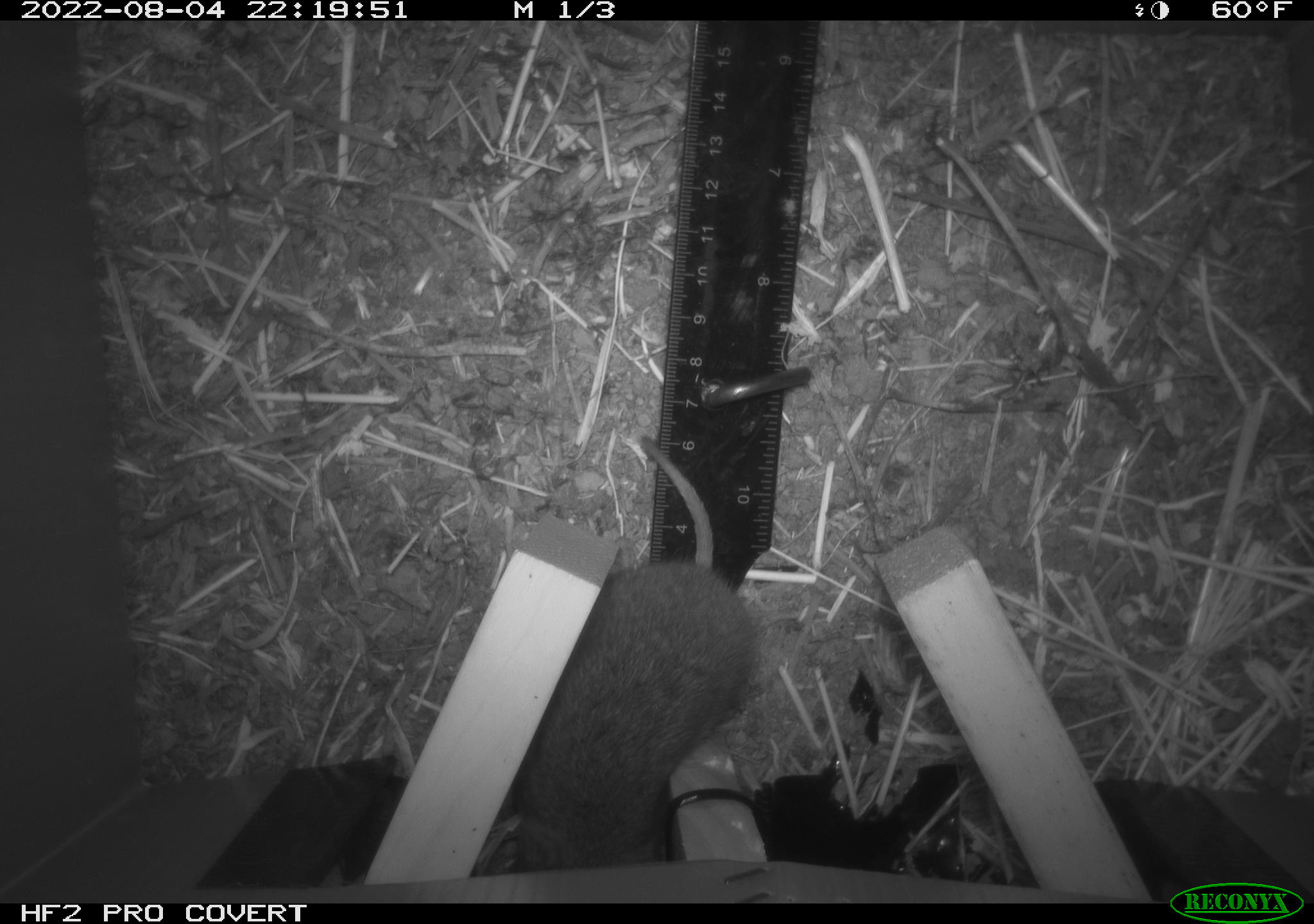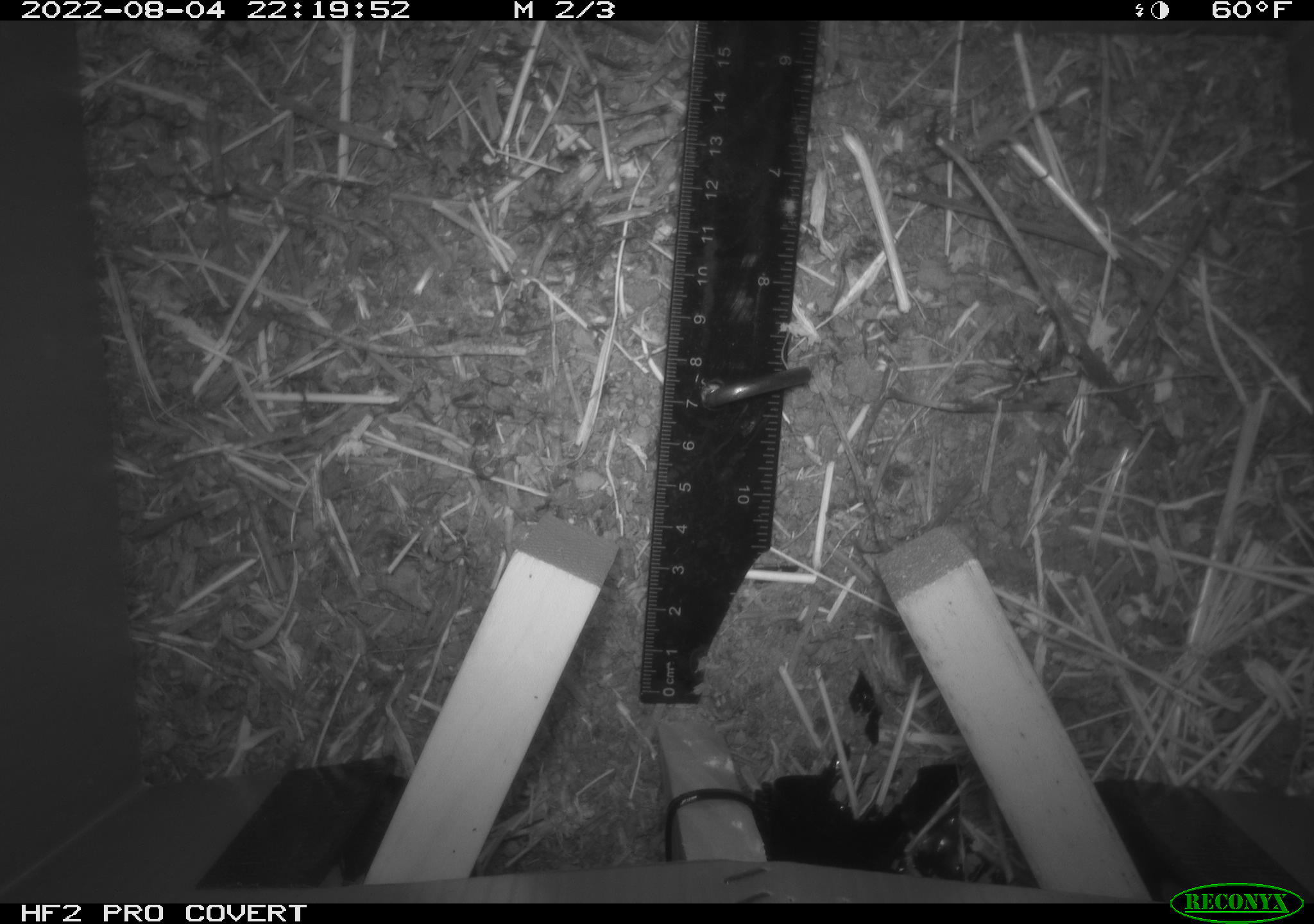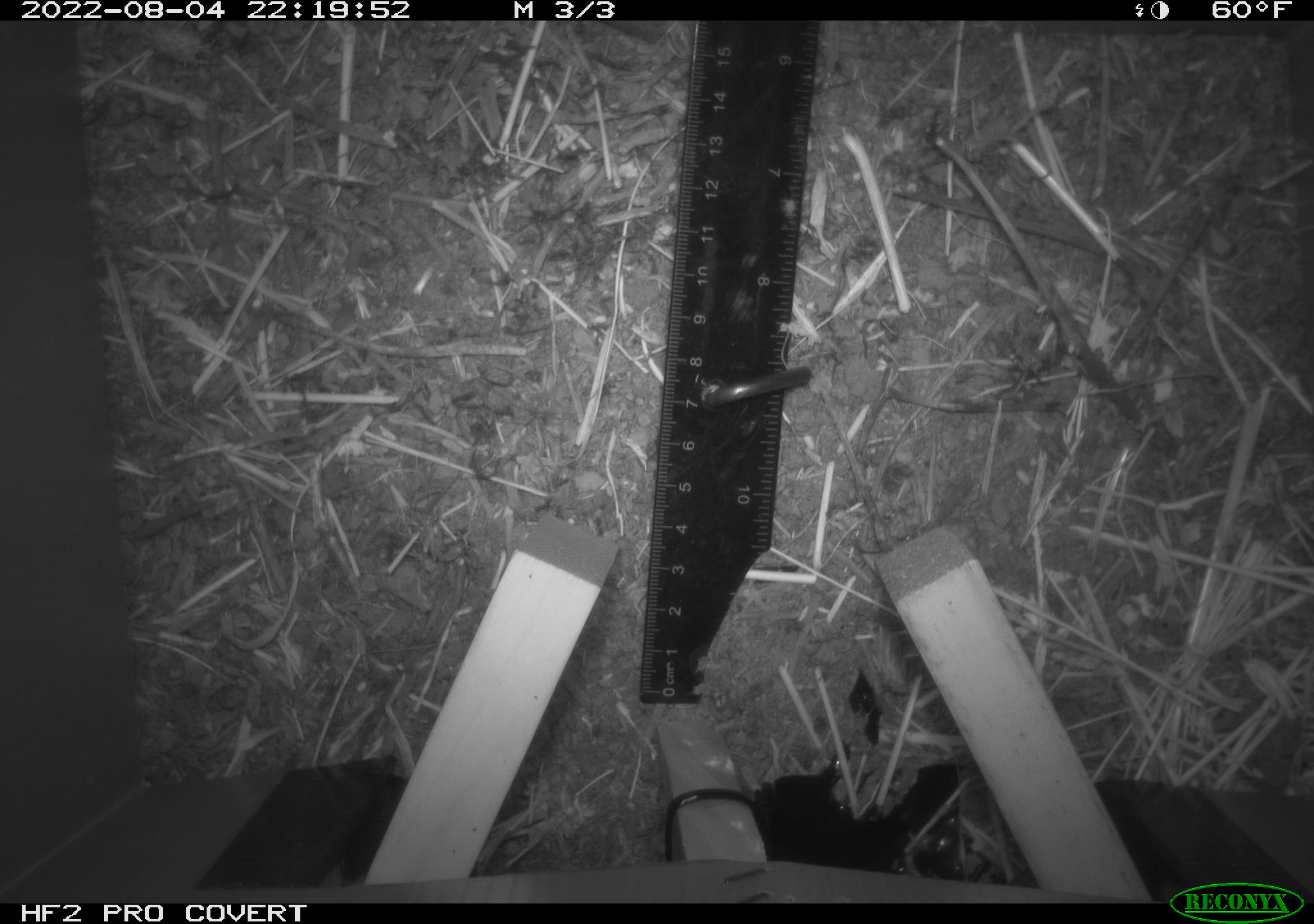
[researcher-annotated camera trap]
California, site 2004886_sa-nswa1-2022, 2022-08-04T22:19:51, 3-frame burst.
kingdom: Animalia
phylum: Chordata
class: Mammalia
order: Rodentia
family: Cricetidae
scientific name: Cricetidae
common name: hamsters, voles, lemmings, and allies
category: cricetidae family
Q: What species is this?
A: Cricetidae family (hamsters, voles, lemmings, and allies) (Cricetidae).